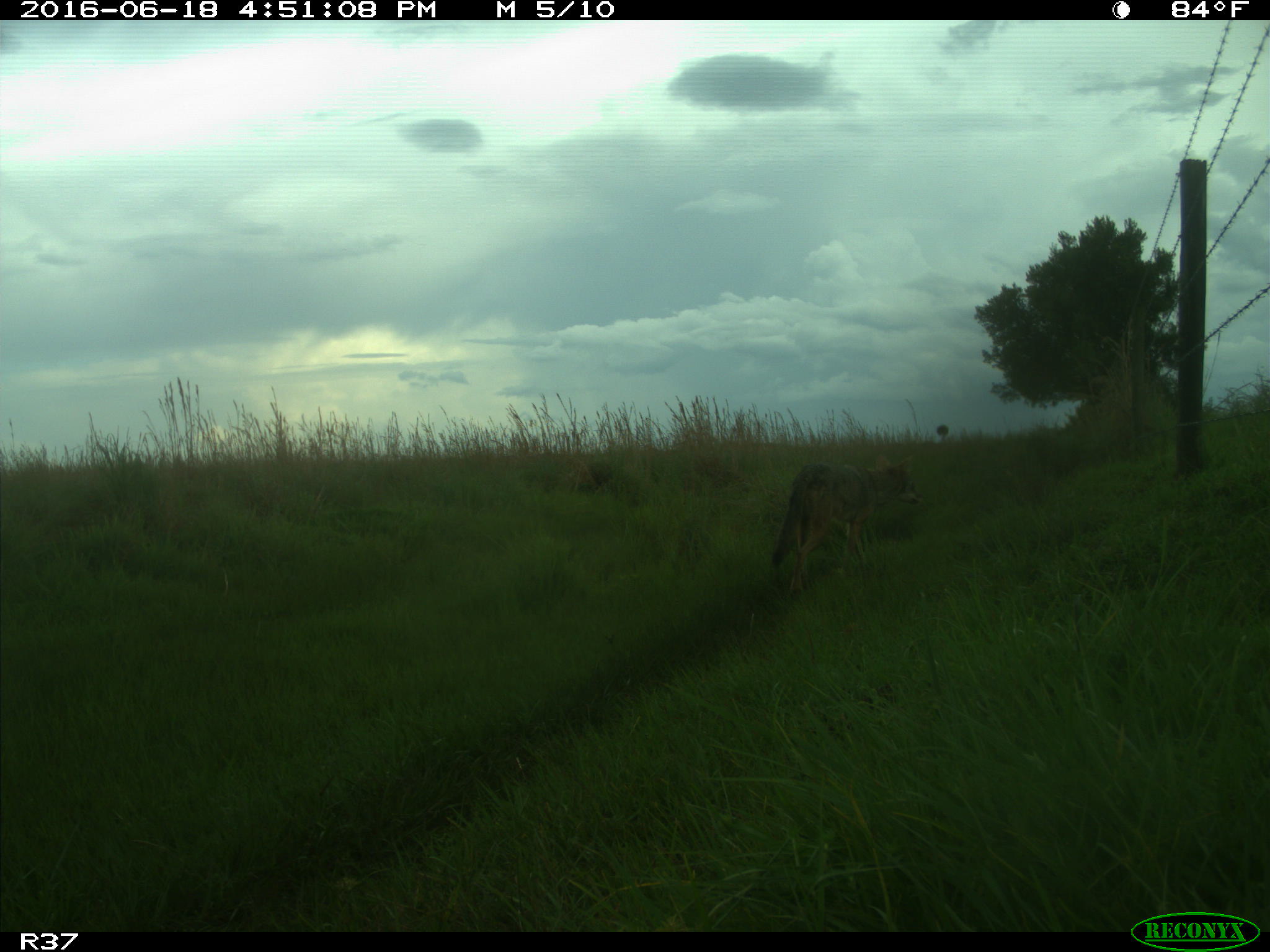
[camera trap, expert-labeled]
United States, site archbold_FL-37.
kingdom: Animalia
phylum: Chordata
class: Mammalia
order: Carnivora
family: Canidae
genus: Canis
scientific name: Canis latrans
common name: coyote